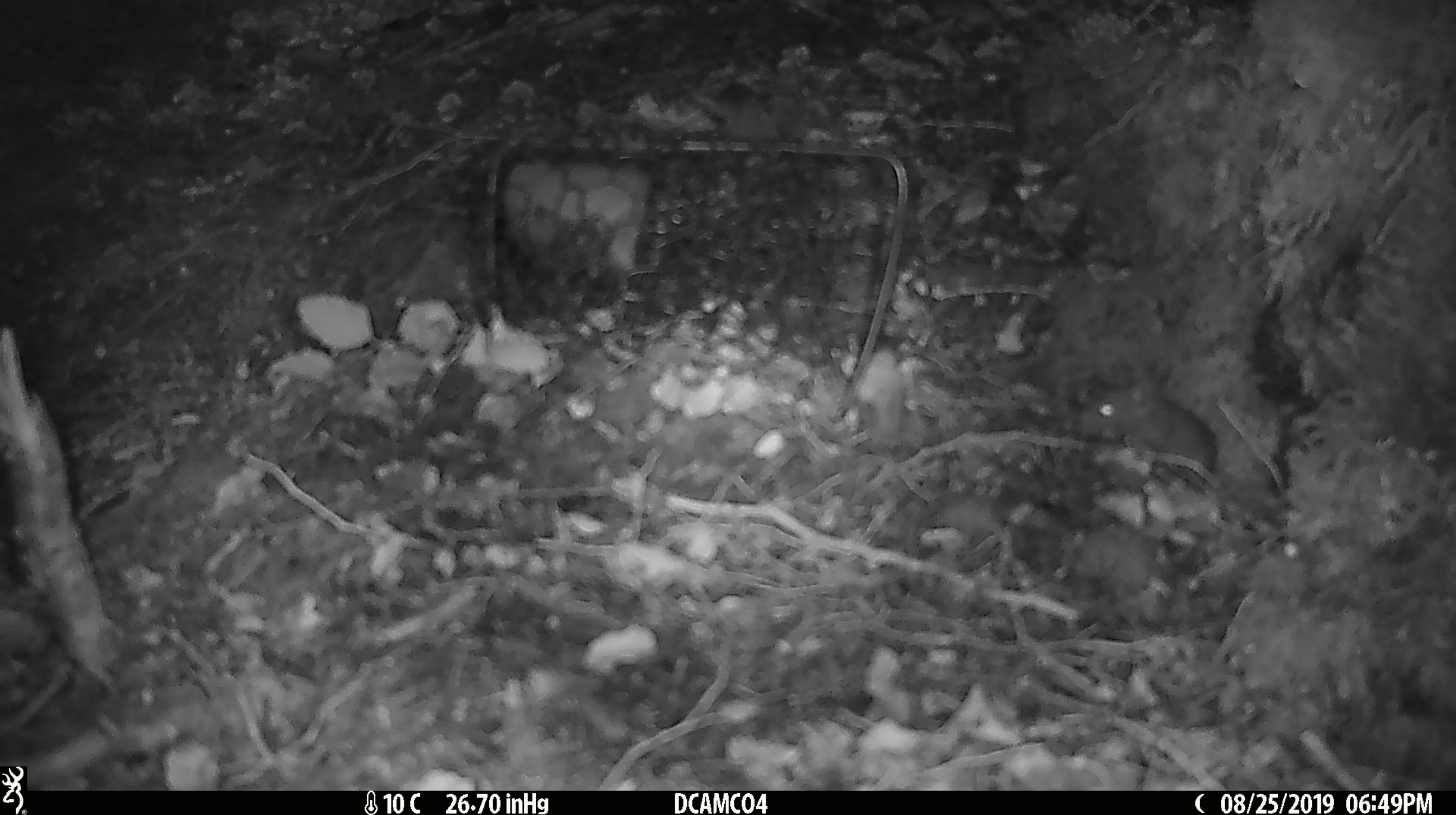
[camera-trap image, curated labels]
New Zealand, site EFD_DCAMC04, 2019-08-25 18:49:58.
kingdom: Animalia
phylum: Chordata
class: Mammalia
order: Rodentia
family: Muridae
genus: Mus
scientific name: Mus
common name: mouse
Mouse (Mus).